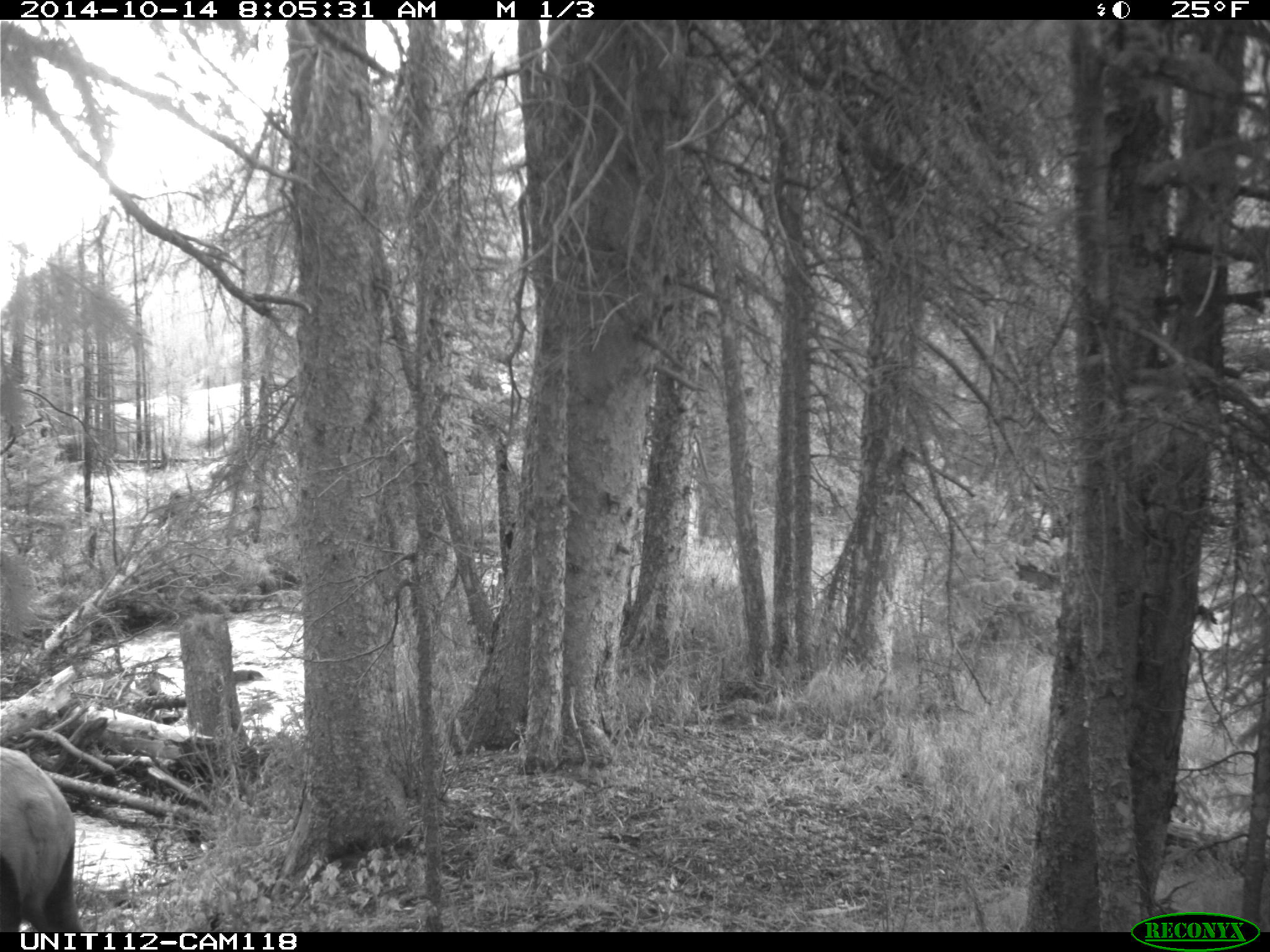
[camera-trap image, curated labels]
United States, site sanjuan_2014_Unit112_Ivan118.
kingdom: Animalia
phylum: Chordata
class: Mammalia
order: Artiodactyla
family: Cervidae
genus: Cervus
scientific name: Cervus elaphus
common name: red deer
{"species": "Cervus elaphus (red deer)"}